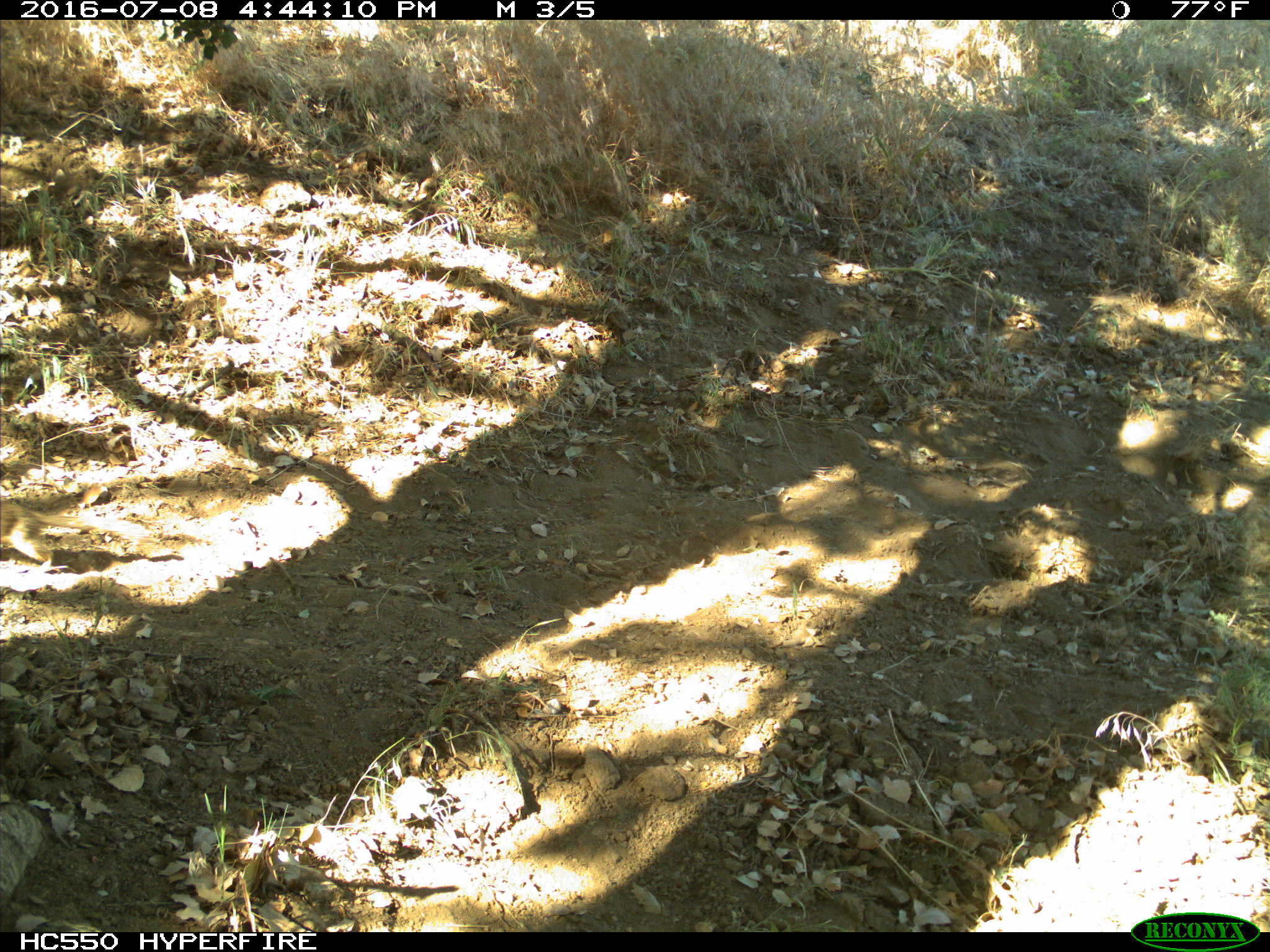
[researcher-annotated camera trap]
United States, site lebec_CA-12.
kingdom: Animalia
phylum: Chordata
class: Mammalia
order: Rodentia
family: Sciuridae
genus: Otospermophilus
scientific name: Otospermophilus beecheyi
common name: california ground squirrel